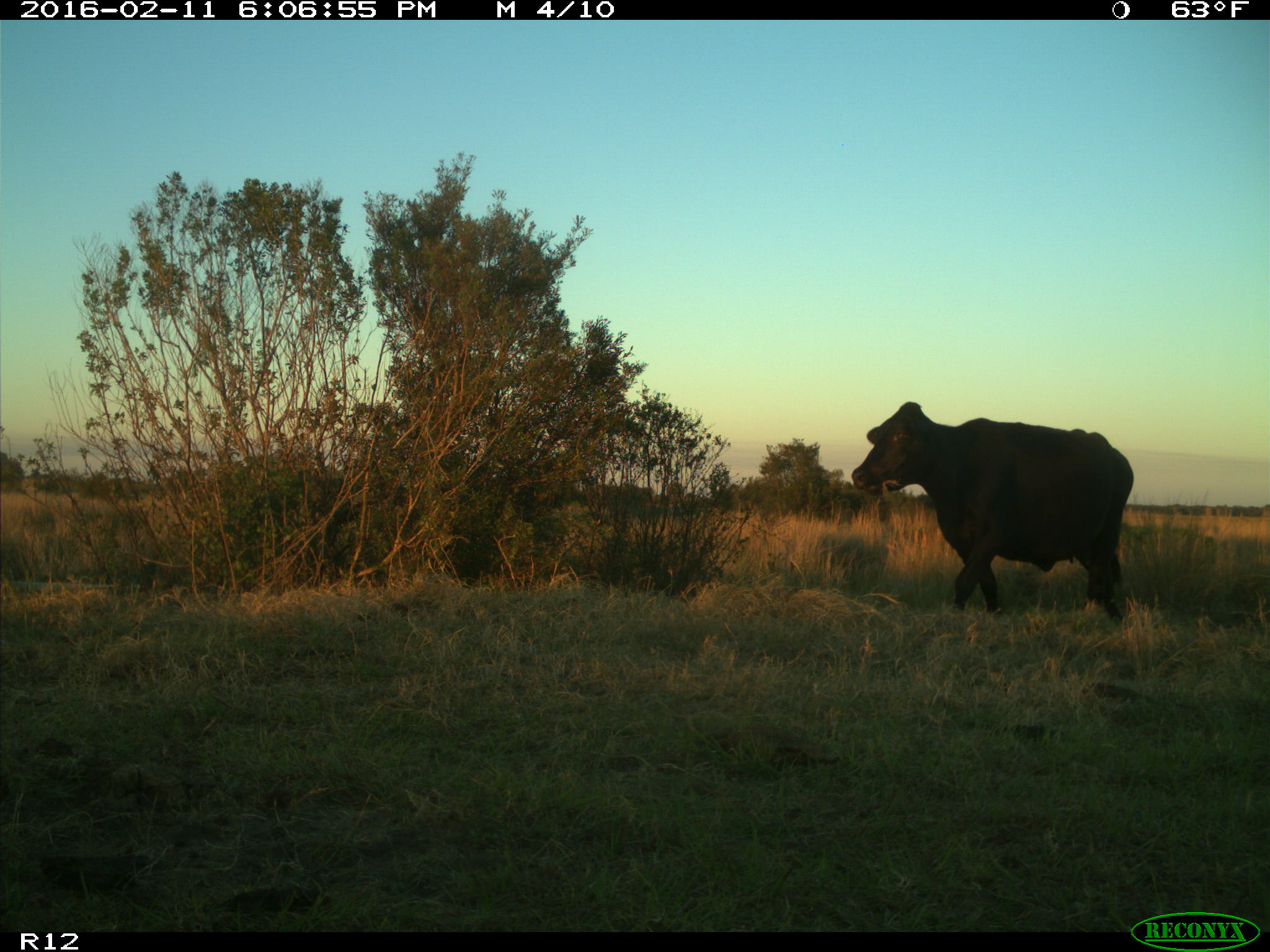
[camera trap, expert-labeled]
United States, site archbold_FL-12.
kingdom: Animalia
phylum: Chordata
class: Mammalia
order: Artiodactyla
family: Bovidae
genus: Bos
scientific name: Bos taurus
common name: domestic cow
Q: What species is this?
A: Bos taurus (domestic cow).